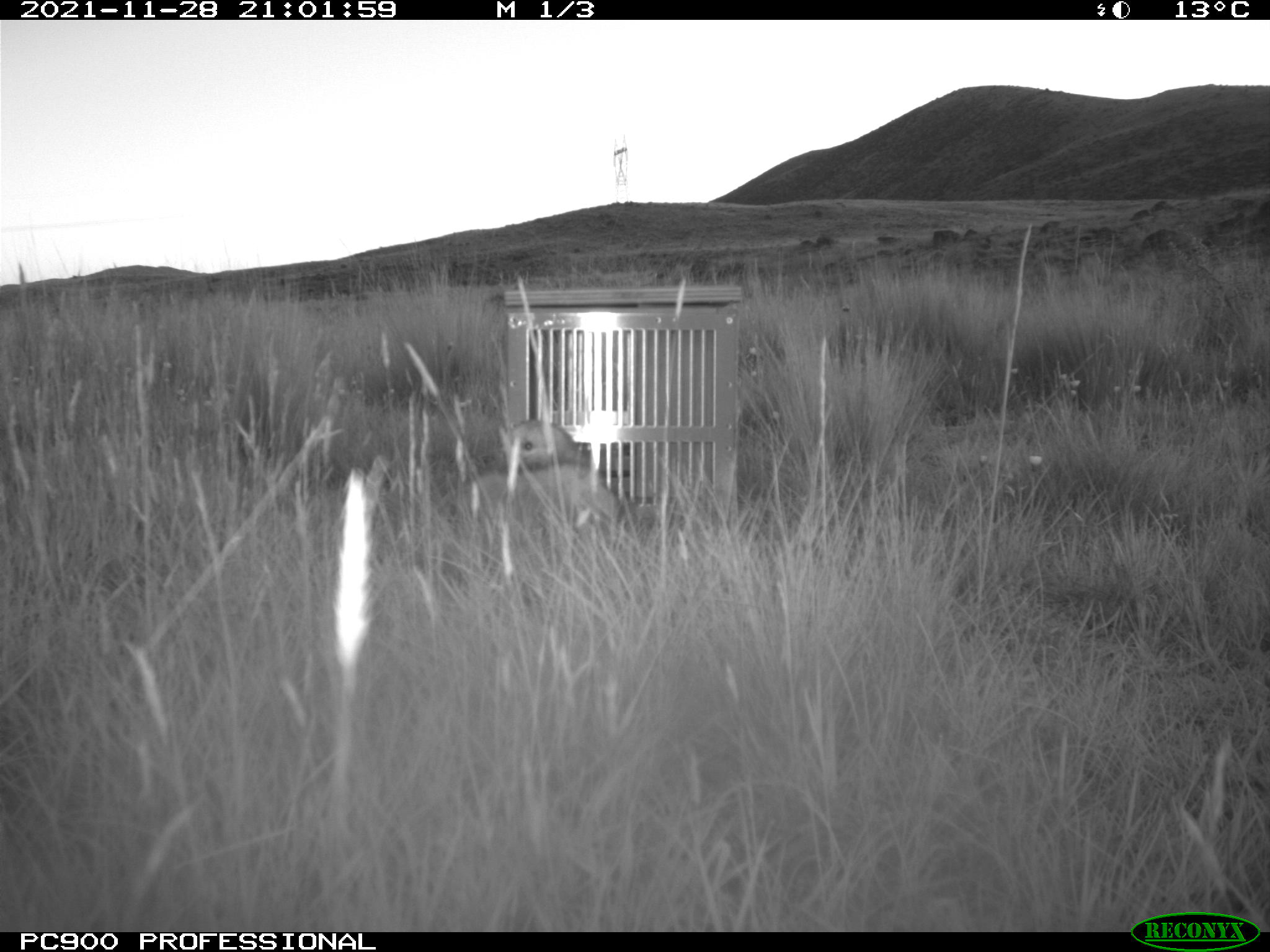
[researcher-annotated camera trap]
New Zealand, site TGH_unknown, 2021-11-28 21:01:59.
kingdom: Animalia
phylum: Chordata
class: Mammalia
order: Carnivora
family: Mustelidae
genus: Mustela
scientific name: Mustela furo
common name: ferret